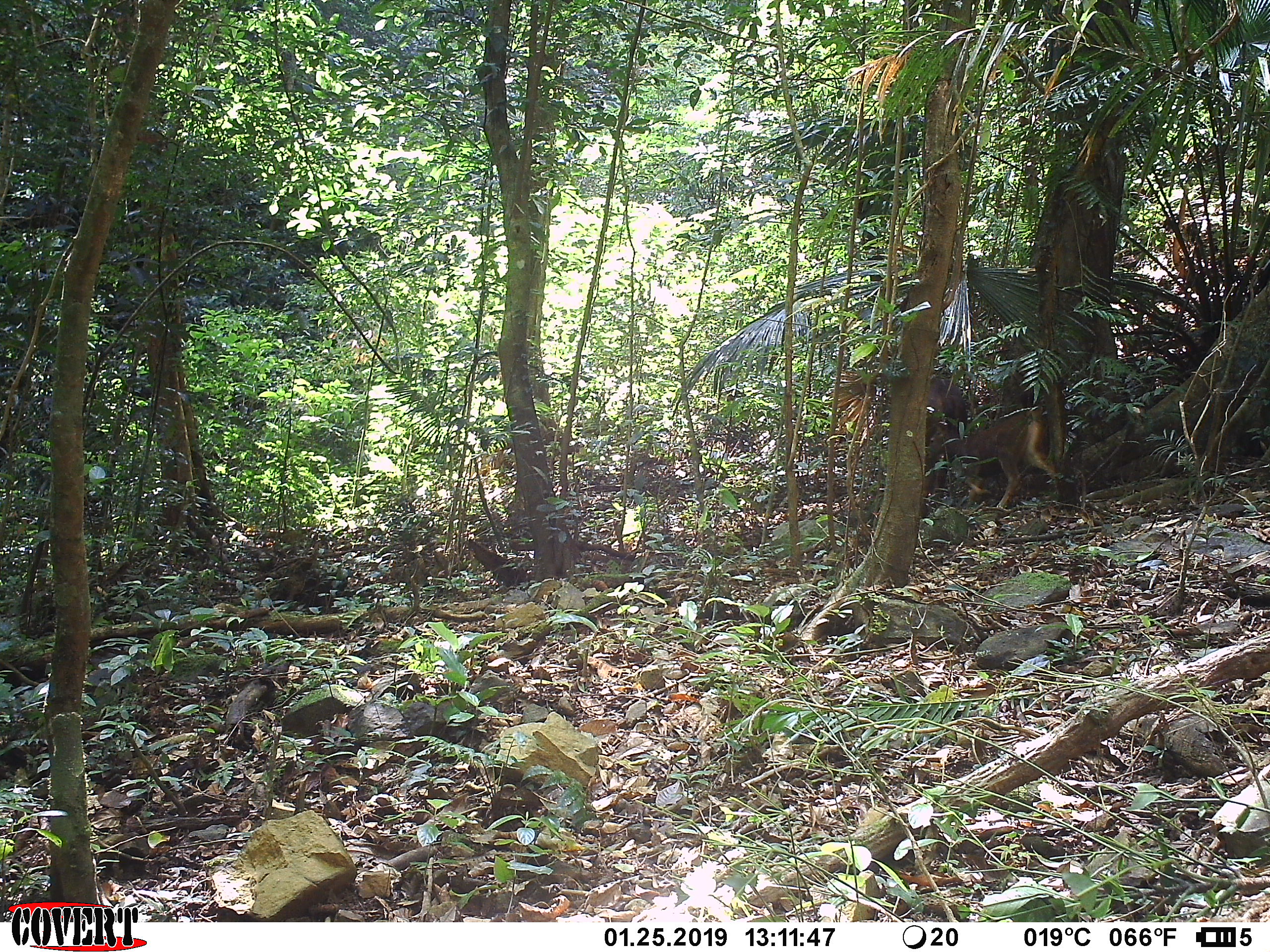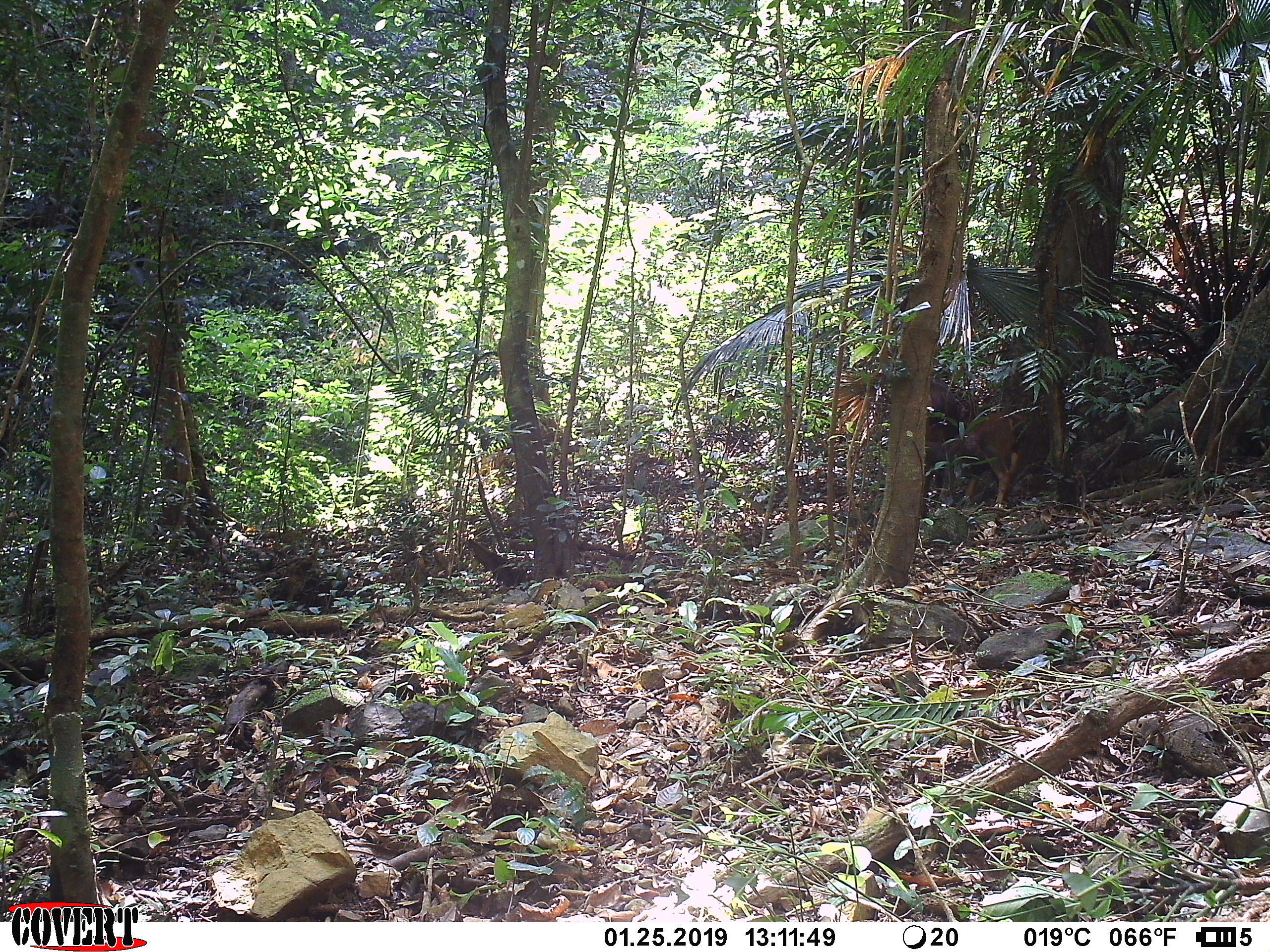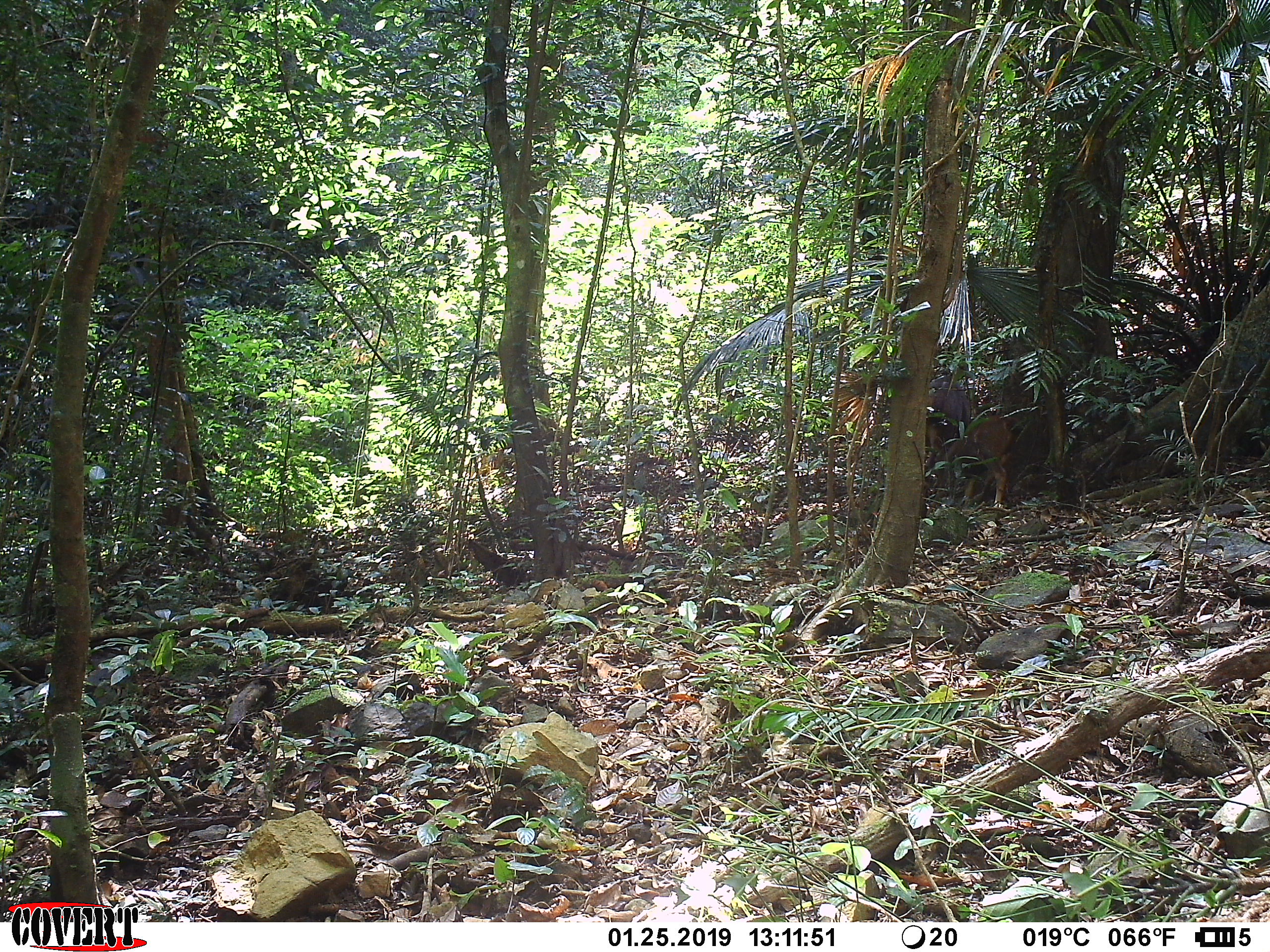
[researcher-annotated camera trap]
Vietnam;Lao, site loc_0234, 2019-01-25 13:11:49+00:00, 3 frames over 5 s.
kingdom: Animalia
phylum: Chordata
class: Mammalia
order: Artiodactyla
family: Cervidae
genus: Rusa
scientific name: Rusa unicolor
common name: sambar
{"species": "sambar (Rusa unicolor)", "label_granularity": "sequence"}